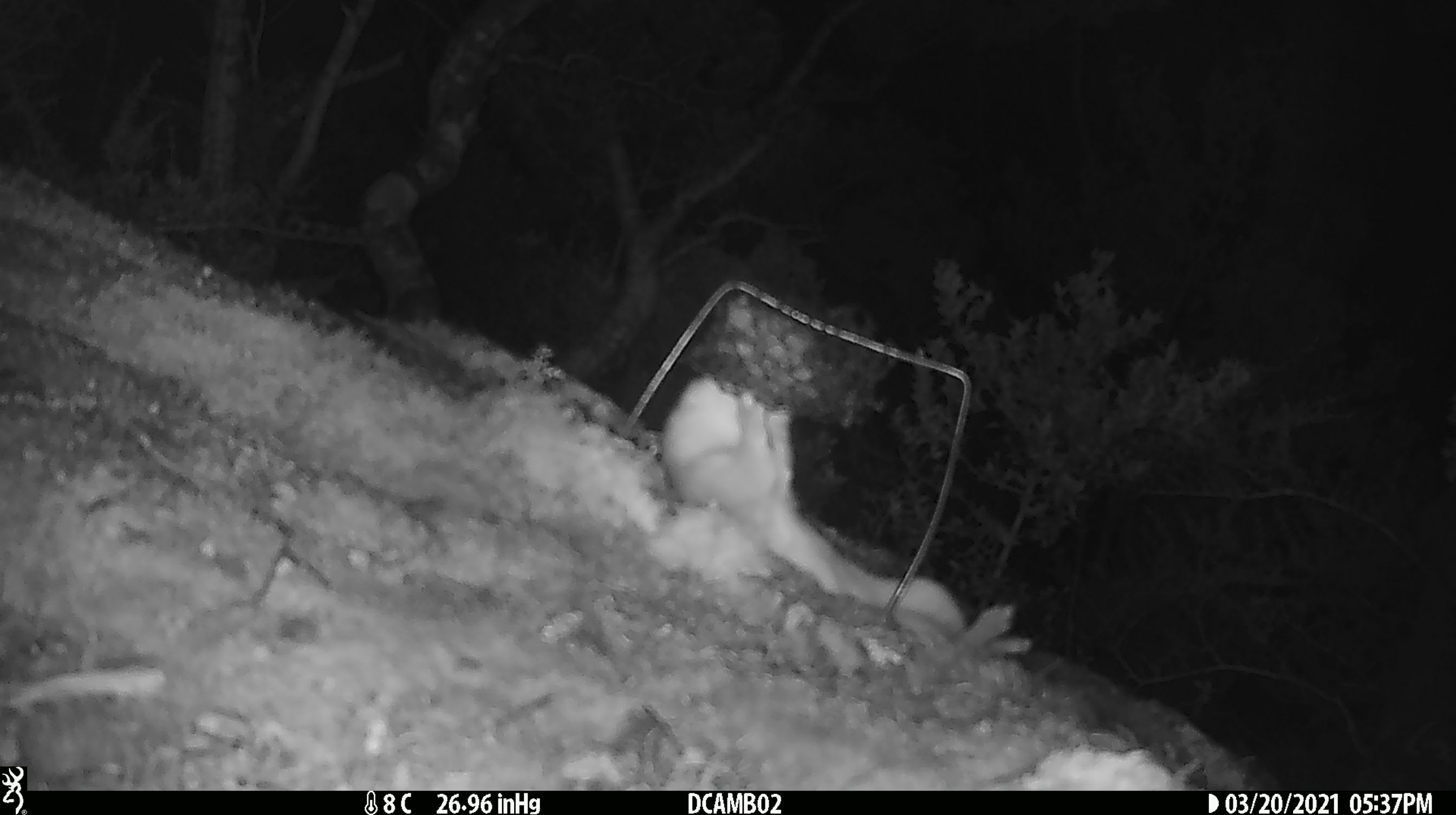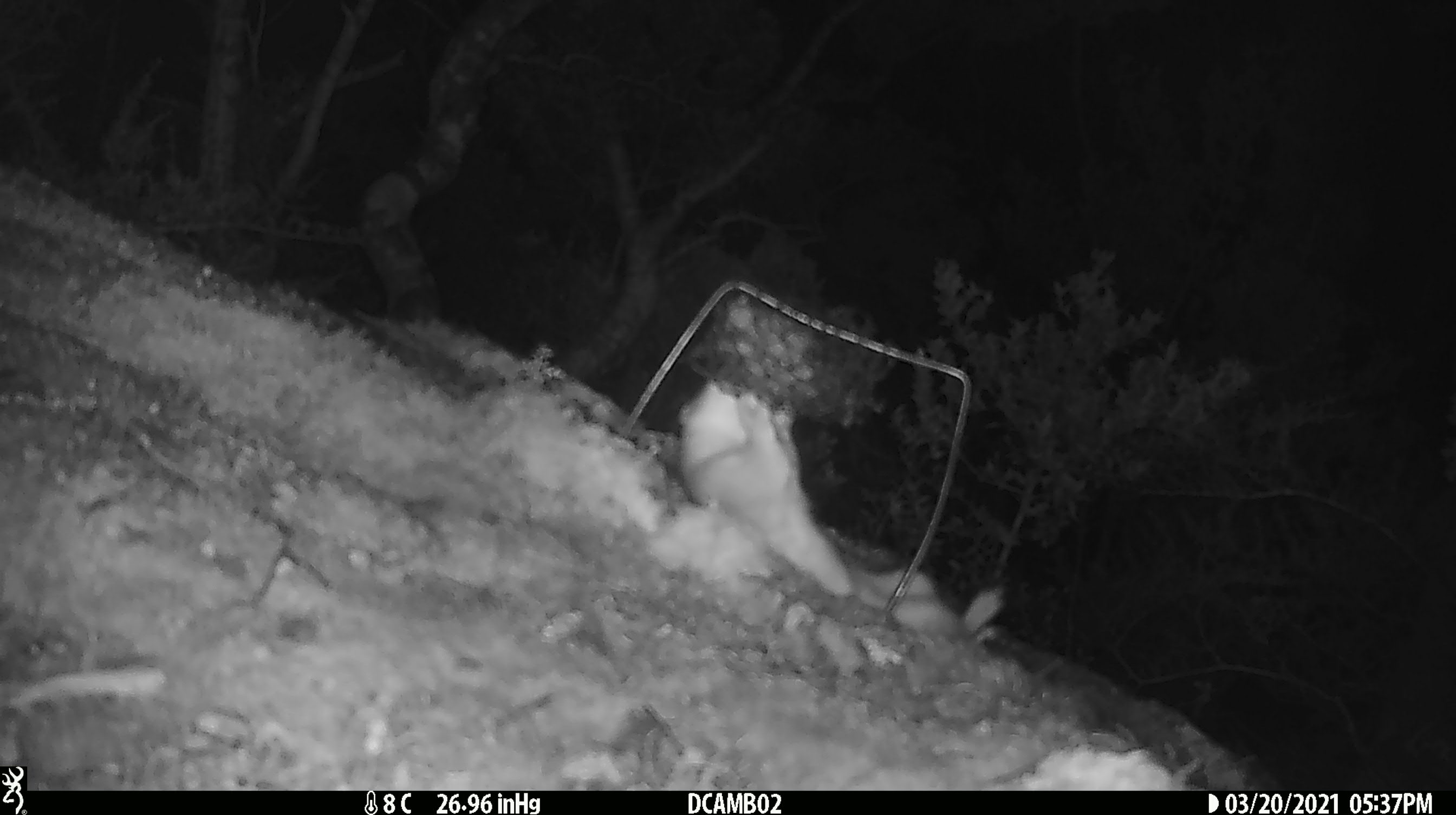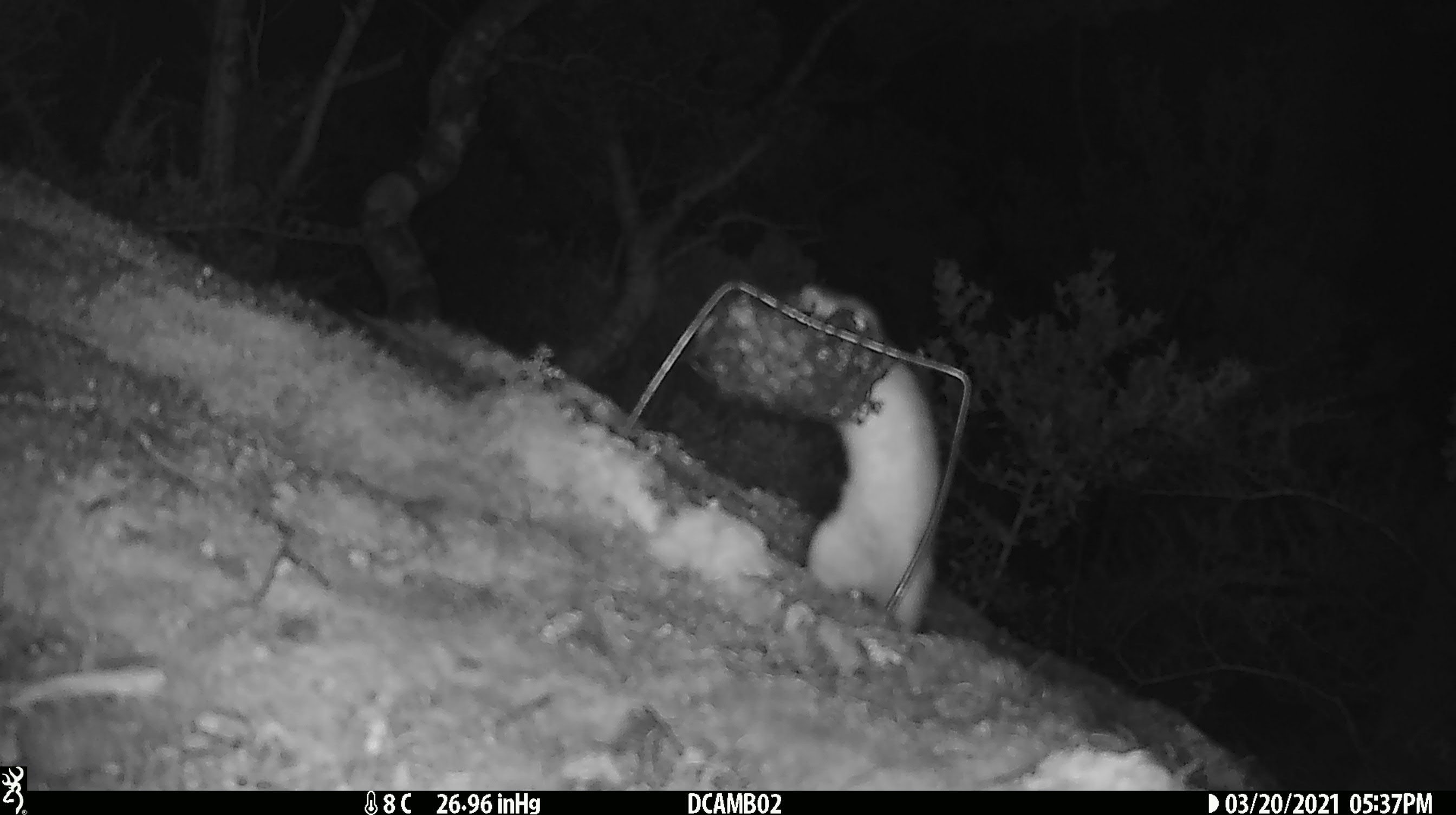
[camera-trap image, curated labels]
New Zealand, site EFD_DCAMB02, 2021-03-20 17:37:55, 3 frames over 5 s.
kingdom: Animalia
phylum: Chordata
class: Mammalia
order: Carnivora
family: Mustelidae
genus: Mustela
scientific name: Mustela erminea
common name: stoat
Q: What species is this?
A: Stoat (Mustela erminea).